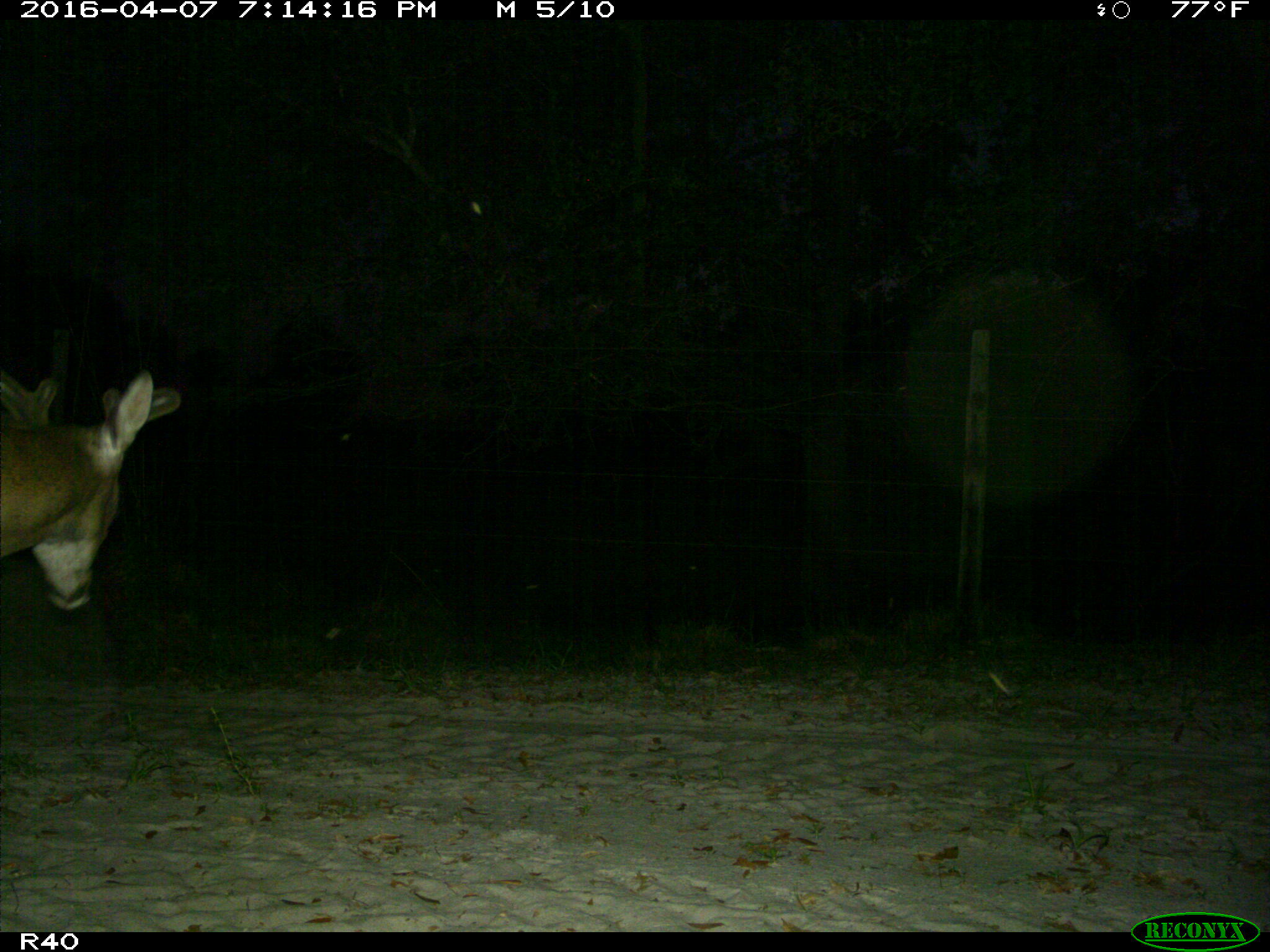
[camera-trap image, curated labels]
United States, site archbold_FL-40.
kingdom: Animalia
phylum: Chordata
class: Mammalia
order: Artiodactyla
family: Cervidae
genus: Odocoileus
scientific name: Odocoileus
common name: deer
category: unidentified deer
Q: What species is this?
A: Unidentified deer (deer) (Odocoileus).